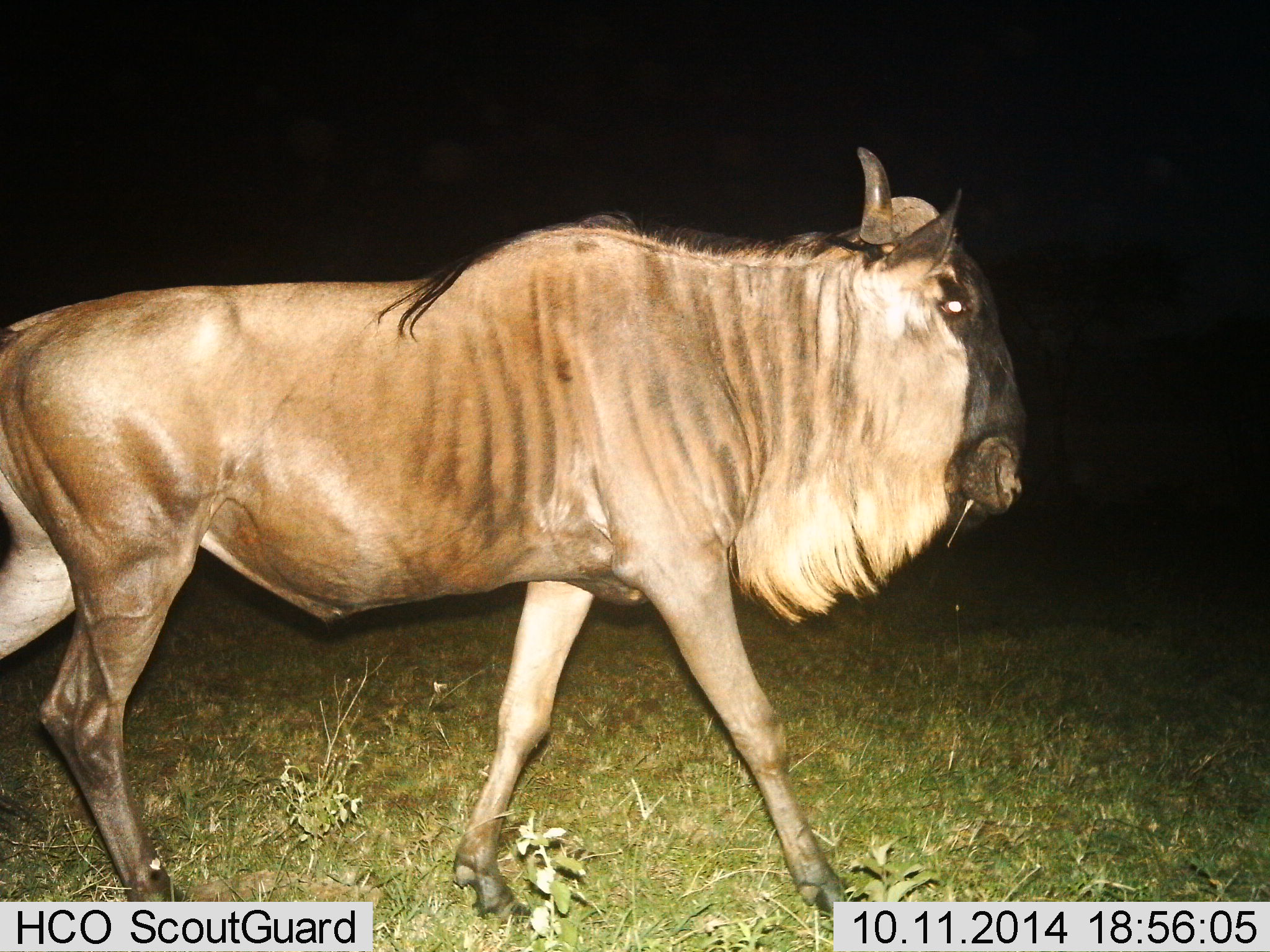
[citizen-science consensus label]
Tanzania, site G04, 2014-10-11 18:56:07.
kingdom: Animalia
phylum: Chordata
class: Mammalia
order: Artiodactyla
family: Bovidae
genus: Connochaetes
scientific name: Connochaetes taurinus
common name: blue wildebeest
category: wildebeest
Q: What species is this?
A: Wildebeest (blue wildebeest) (Connochaetes taurinus).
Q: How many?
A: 1.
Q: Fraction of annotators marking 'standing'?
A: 0%.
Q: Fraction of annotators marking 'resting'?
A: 0%.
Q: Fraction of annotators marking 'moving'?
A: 100%.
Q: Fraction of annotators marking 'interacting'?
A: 0%.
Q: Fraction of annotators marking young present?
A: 0%.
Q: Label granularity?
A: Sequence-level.